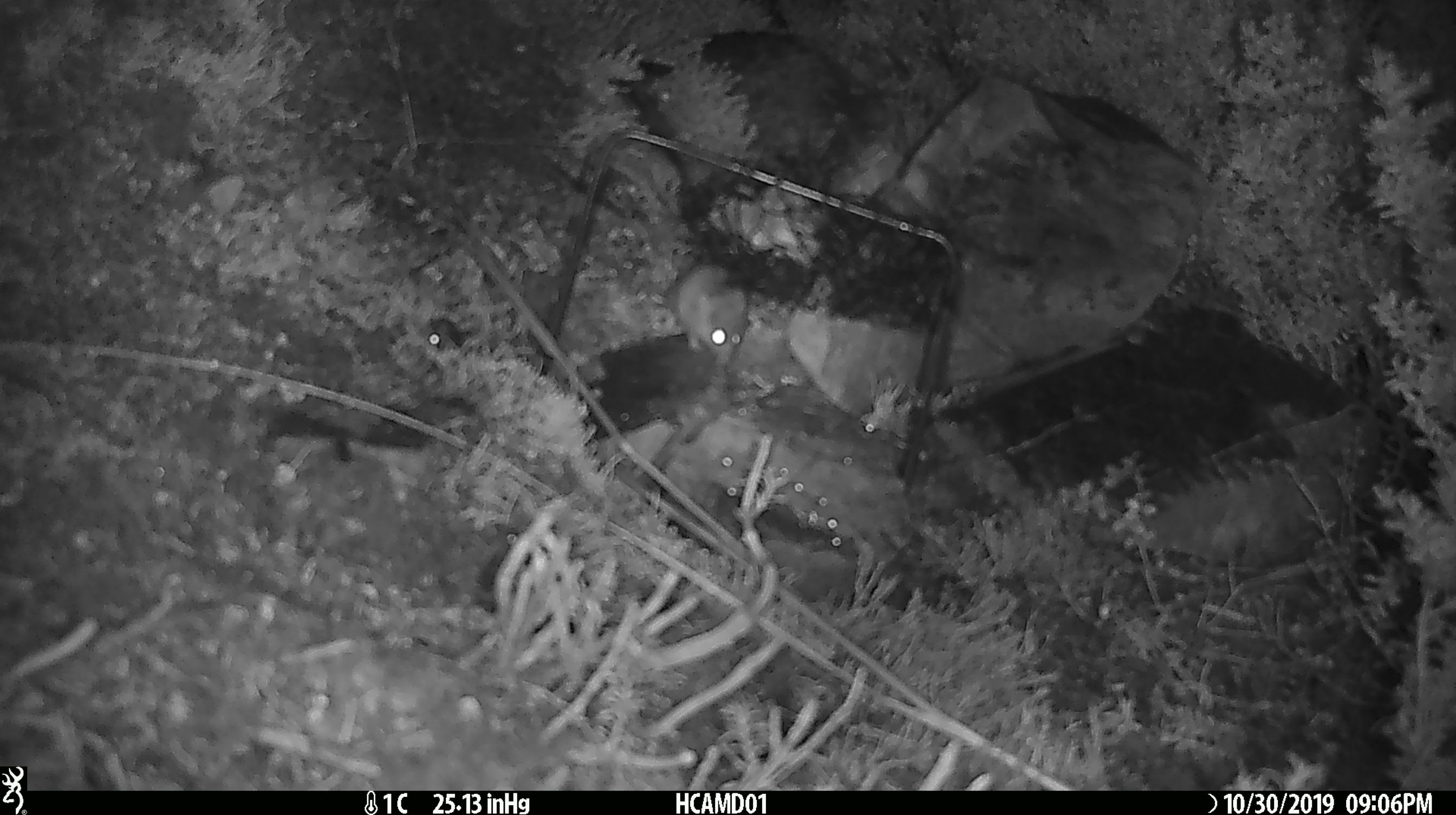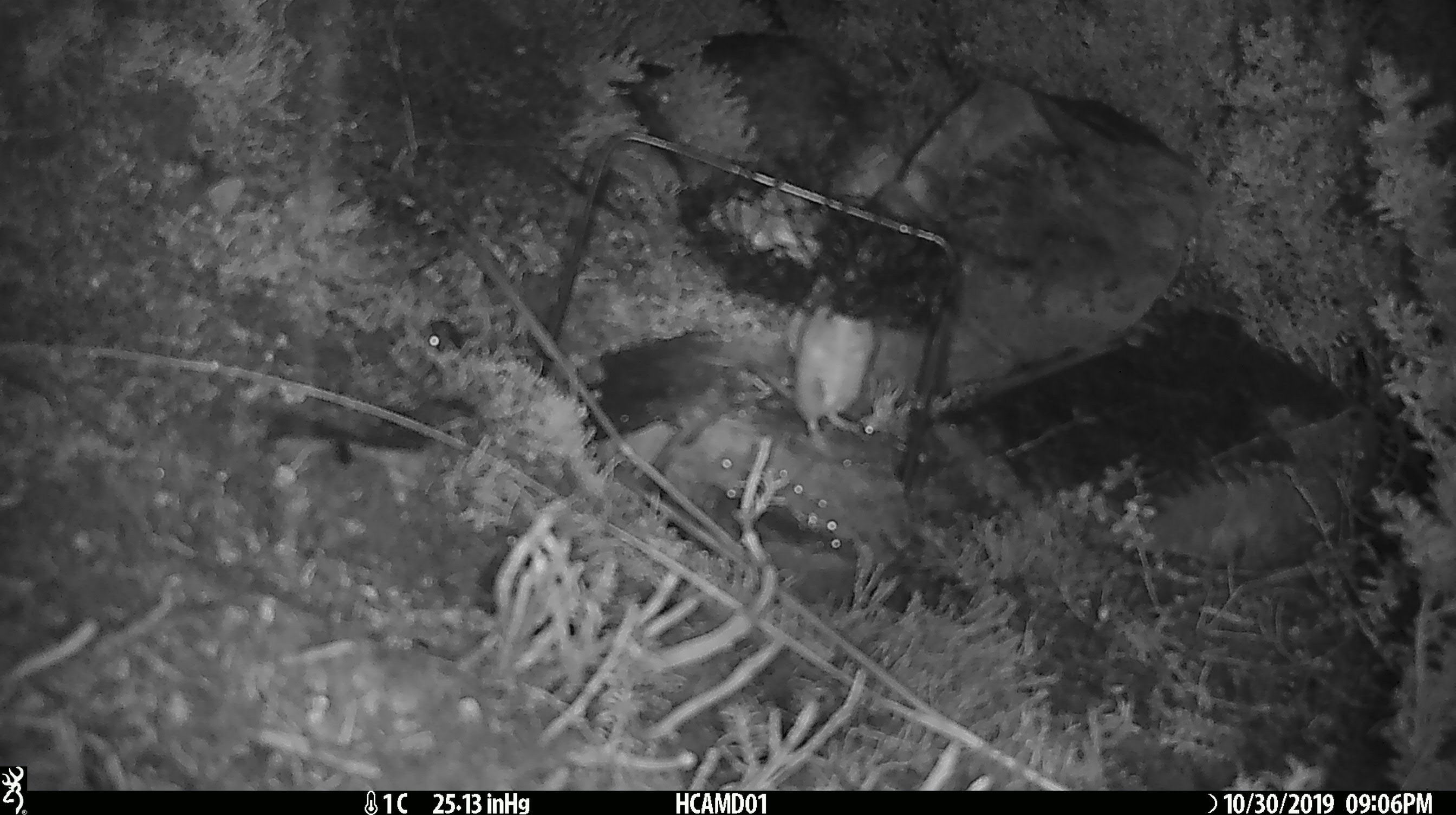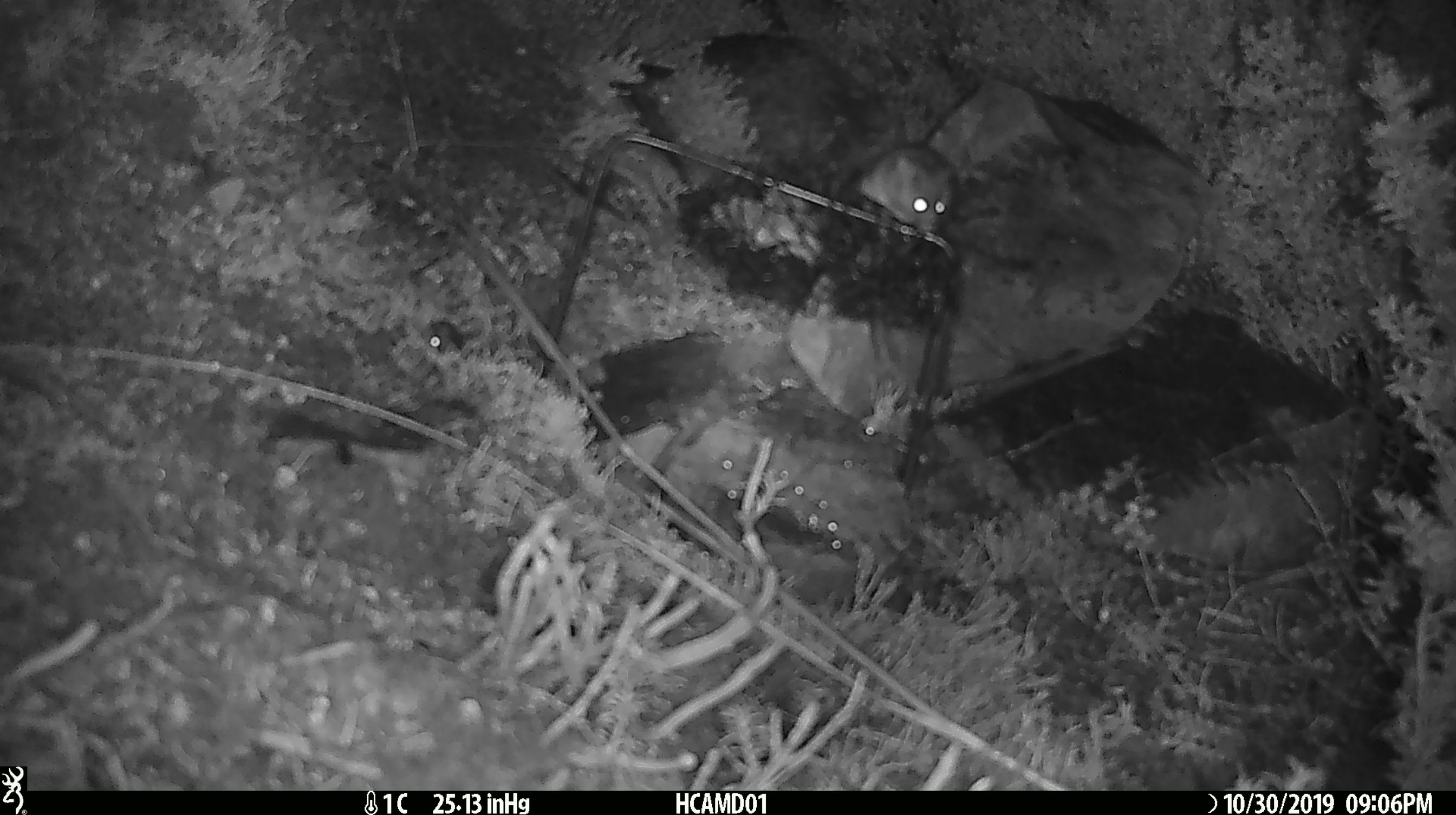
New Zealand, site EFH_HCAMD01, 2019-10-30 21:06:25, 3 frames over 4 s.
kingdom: Animalia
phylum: Chordata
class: Mammalia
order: Rodentia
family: Muridae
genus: Mus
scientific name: Mus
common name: mouse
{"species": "mouse (Mus)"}